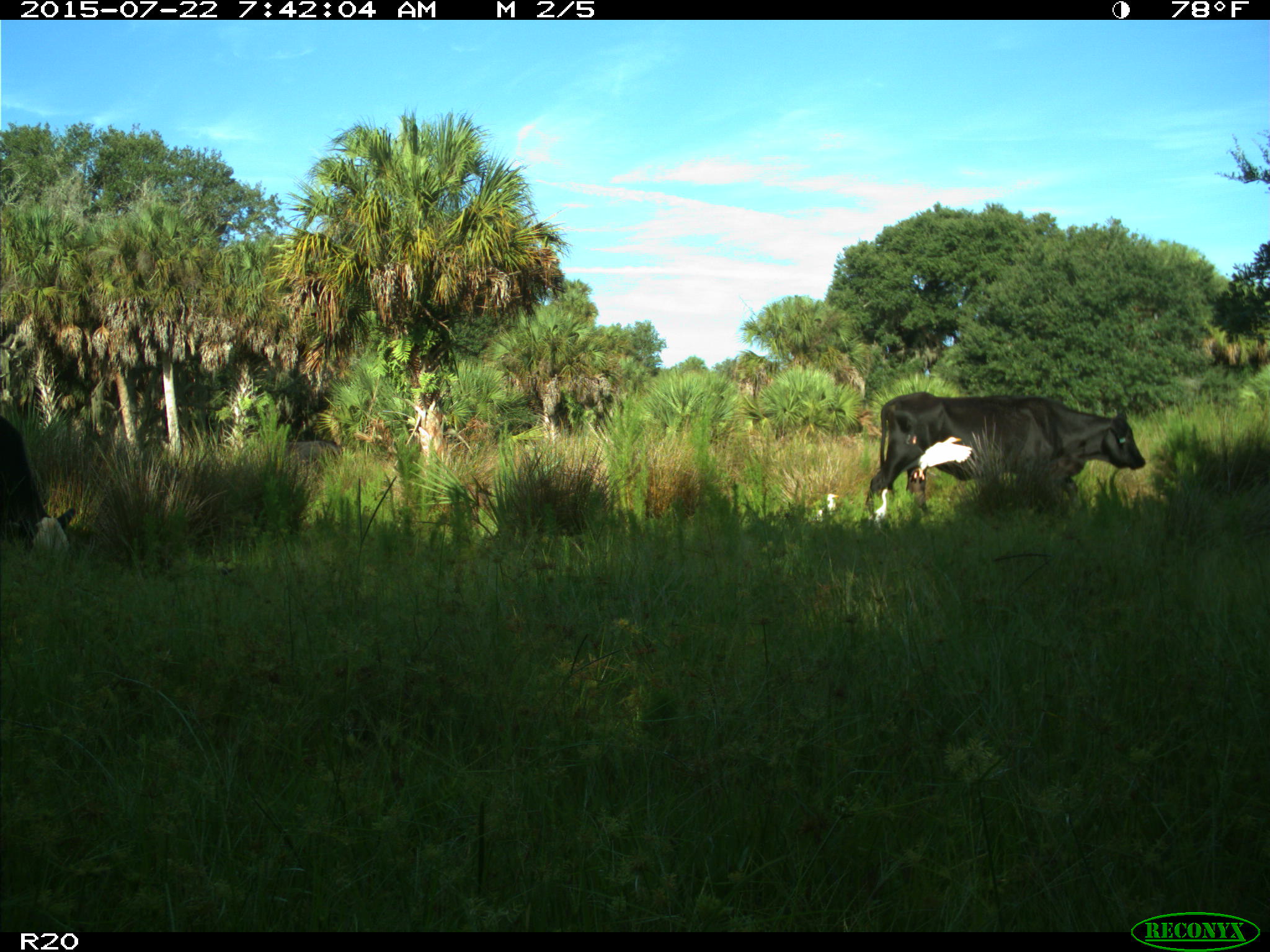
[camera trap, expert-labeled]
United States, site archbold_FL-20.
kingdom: Animalia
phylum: Chordata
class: Mammalia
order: Artiodactyla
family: Bovidae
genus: Bos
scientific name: Bos taurus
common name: domestic cow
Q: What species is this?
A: Bos taurus (domestic cow).